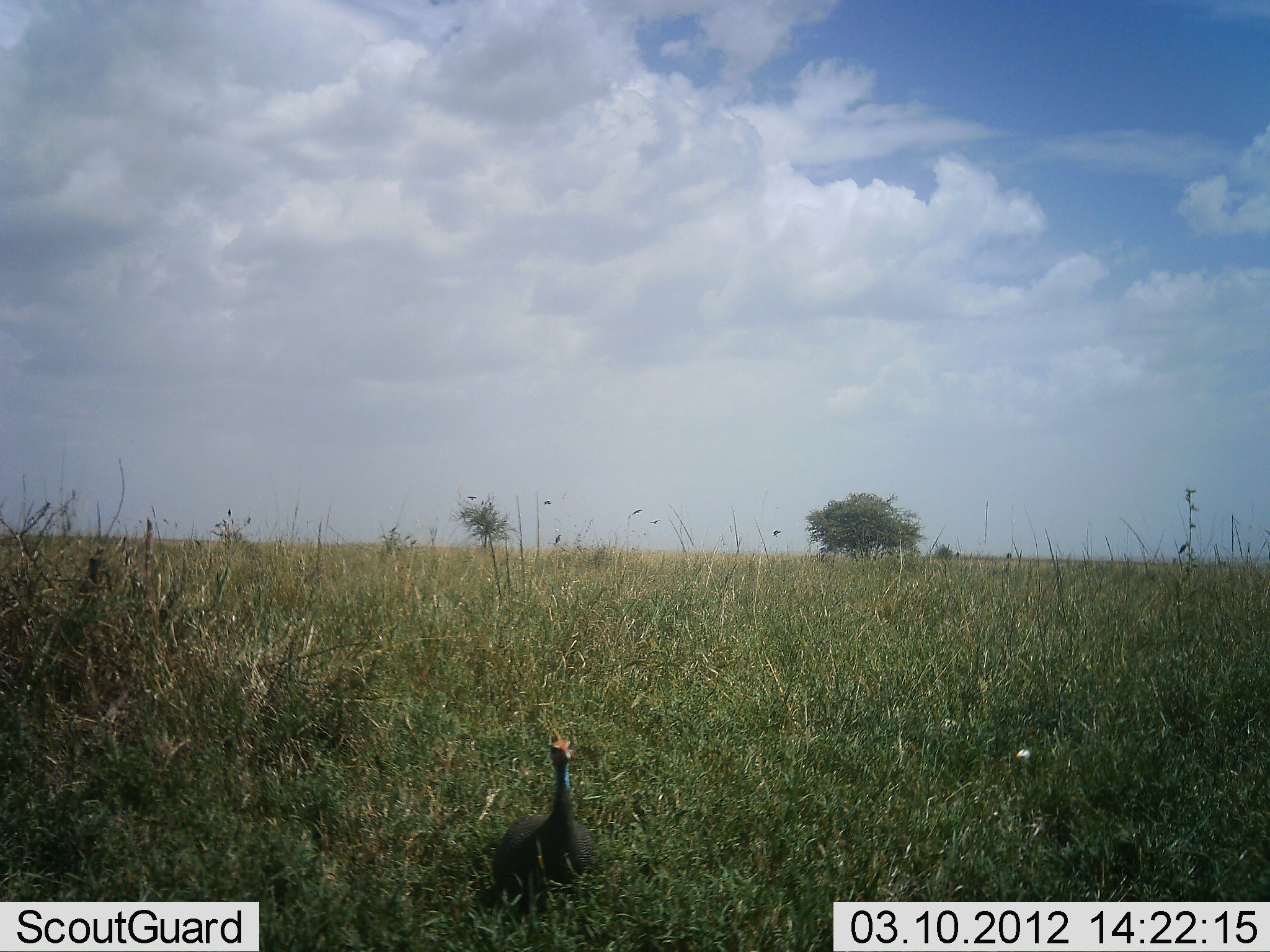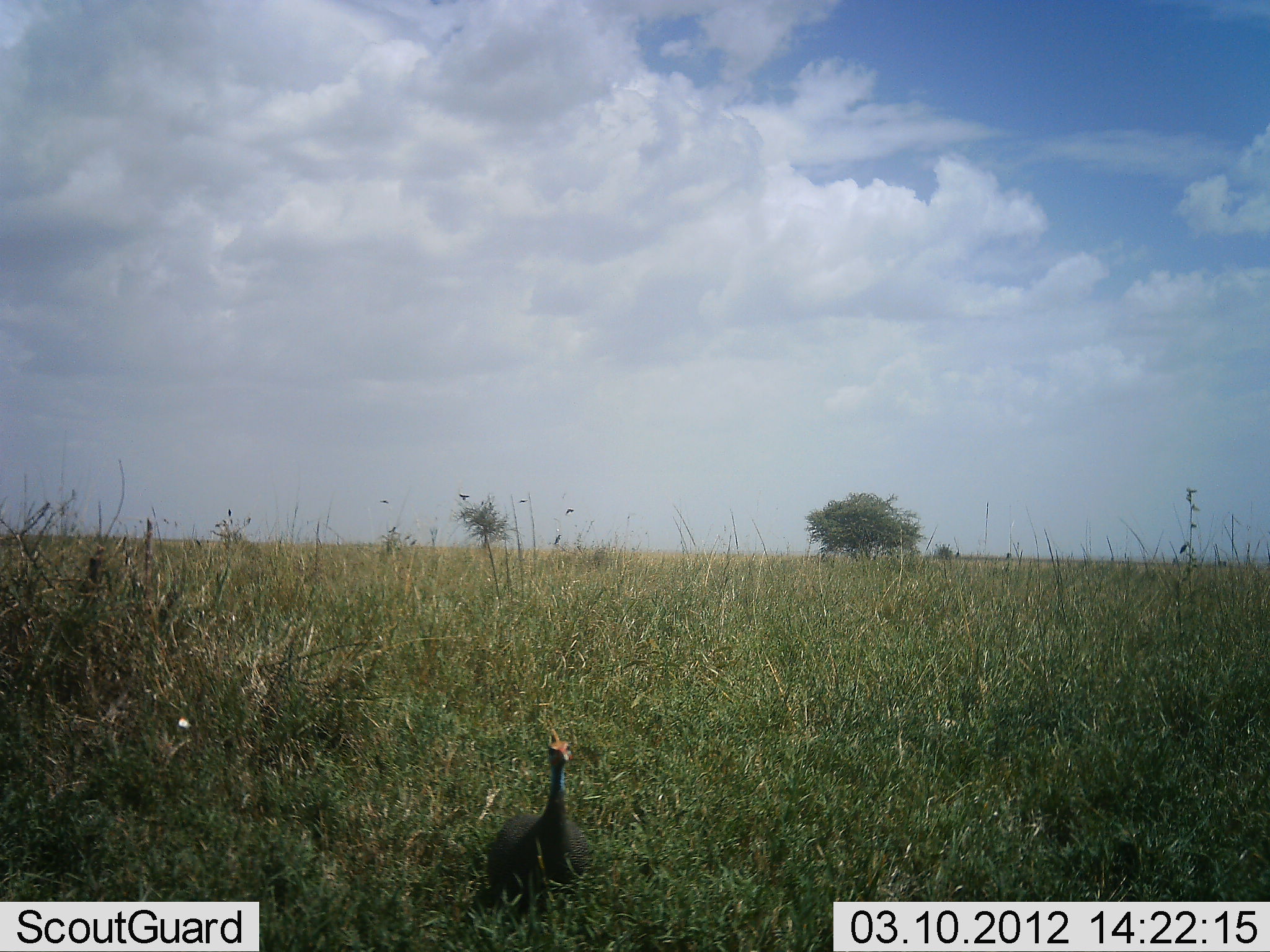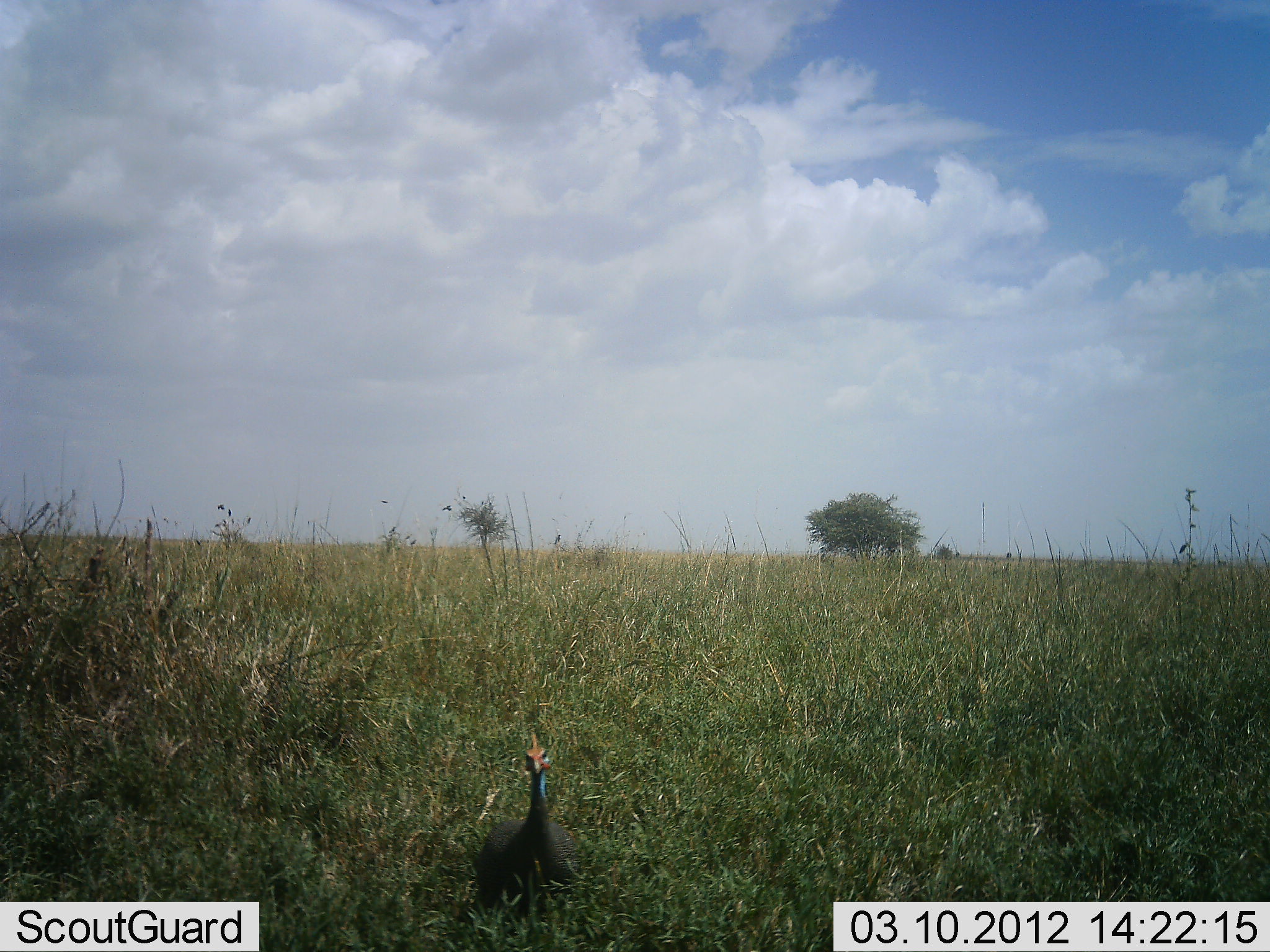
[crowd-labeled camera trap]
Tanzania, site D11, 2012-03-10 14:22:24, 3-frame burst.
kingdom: Animalia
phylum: Chordata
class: Aves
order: Galliformes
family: Numididae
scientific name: Numididae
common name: guinea fowl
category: guineafowl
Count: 1.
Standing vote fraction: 87%.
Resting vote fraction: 0%.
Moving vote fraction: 20%.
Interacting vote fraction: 0%.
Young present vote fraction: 0%.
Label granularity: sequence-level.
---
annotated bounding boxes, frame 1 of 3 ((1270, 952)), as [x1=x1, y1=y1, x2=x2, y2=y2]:
animal: [x1=487, y1=726, x2=605, y2=923]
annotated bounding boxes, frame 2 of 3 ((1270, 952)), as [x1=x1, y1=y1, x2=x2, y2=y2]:
animal: [x1=485, y1=727, x2=597, y2=919]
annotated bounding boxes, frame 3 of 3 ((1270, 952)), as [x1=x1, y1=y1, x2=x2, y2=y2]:
animal: [x1=473, y1=733, x2=582, y2=925]